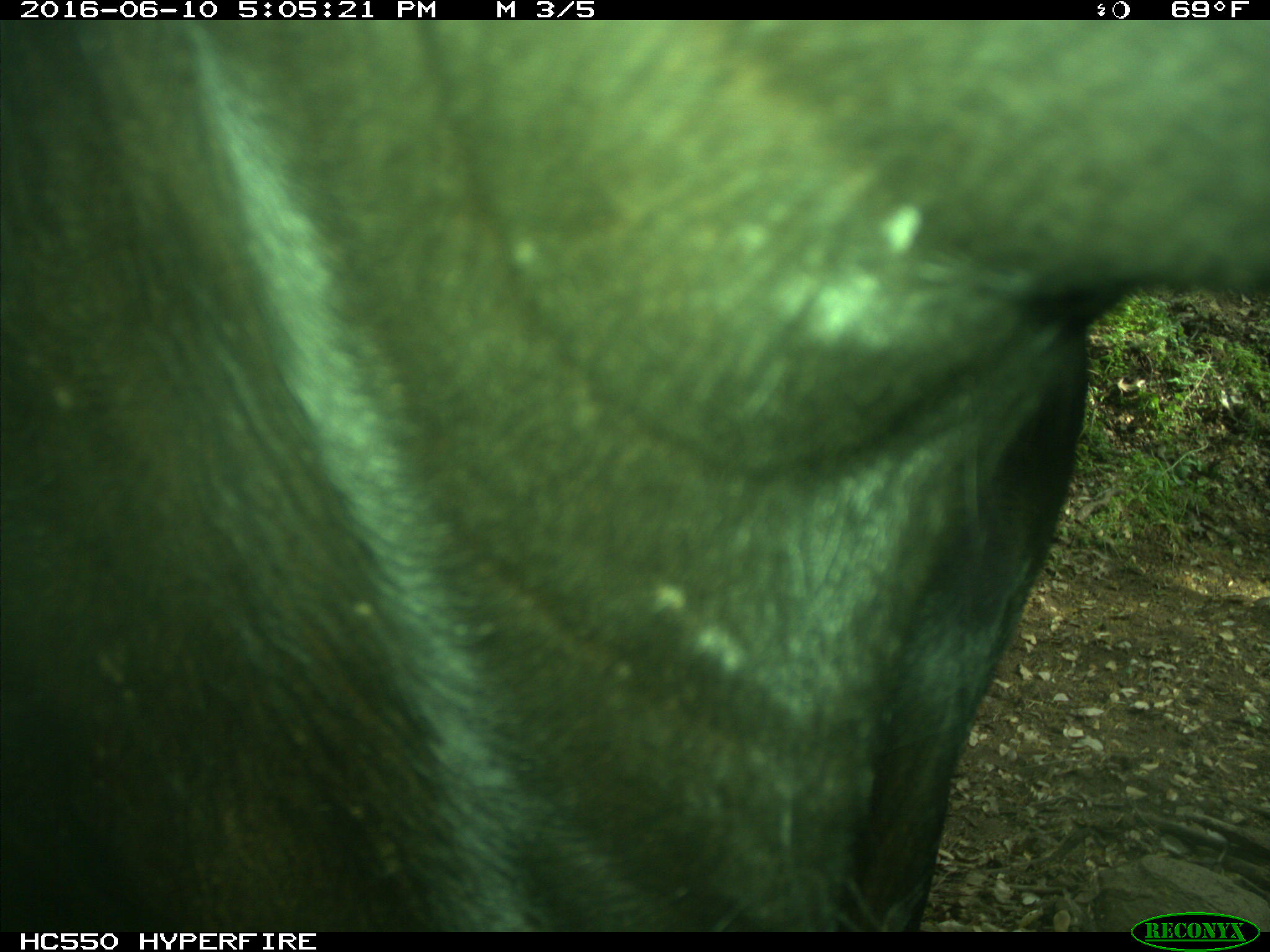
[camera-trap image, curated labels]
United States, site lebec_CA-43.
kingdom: Animalia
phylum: Chordata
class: Mammalia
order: Artiodactyla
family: Bovidae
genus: Bos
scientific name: Bos taurus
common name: domestic cow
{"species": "Bos taurus (domestic cow)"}